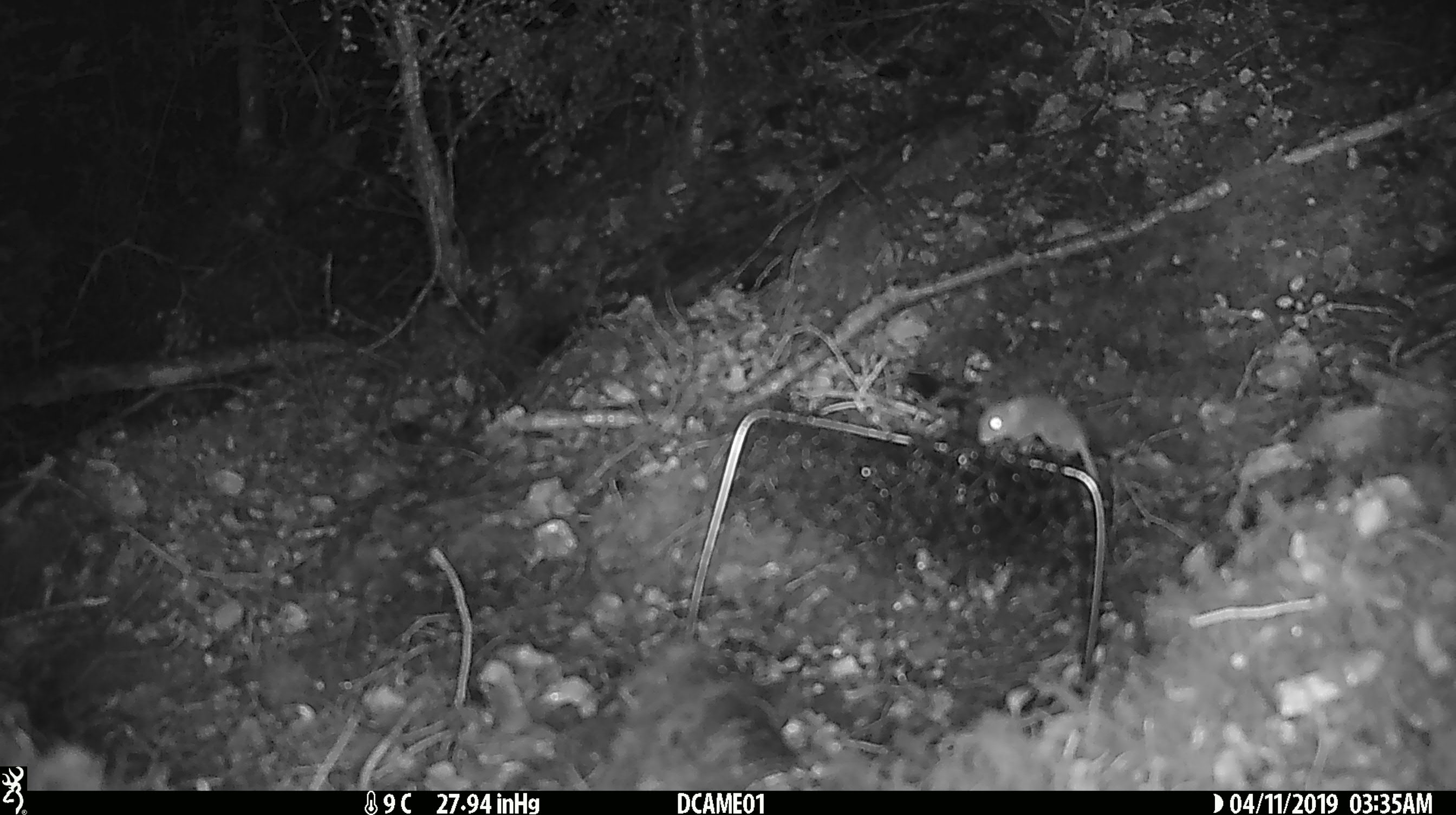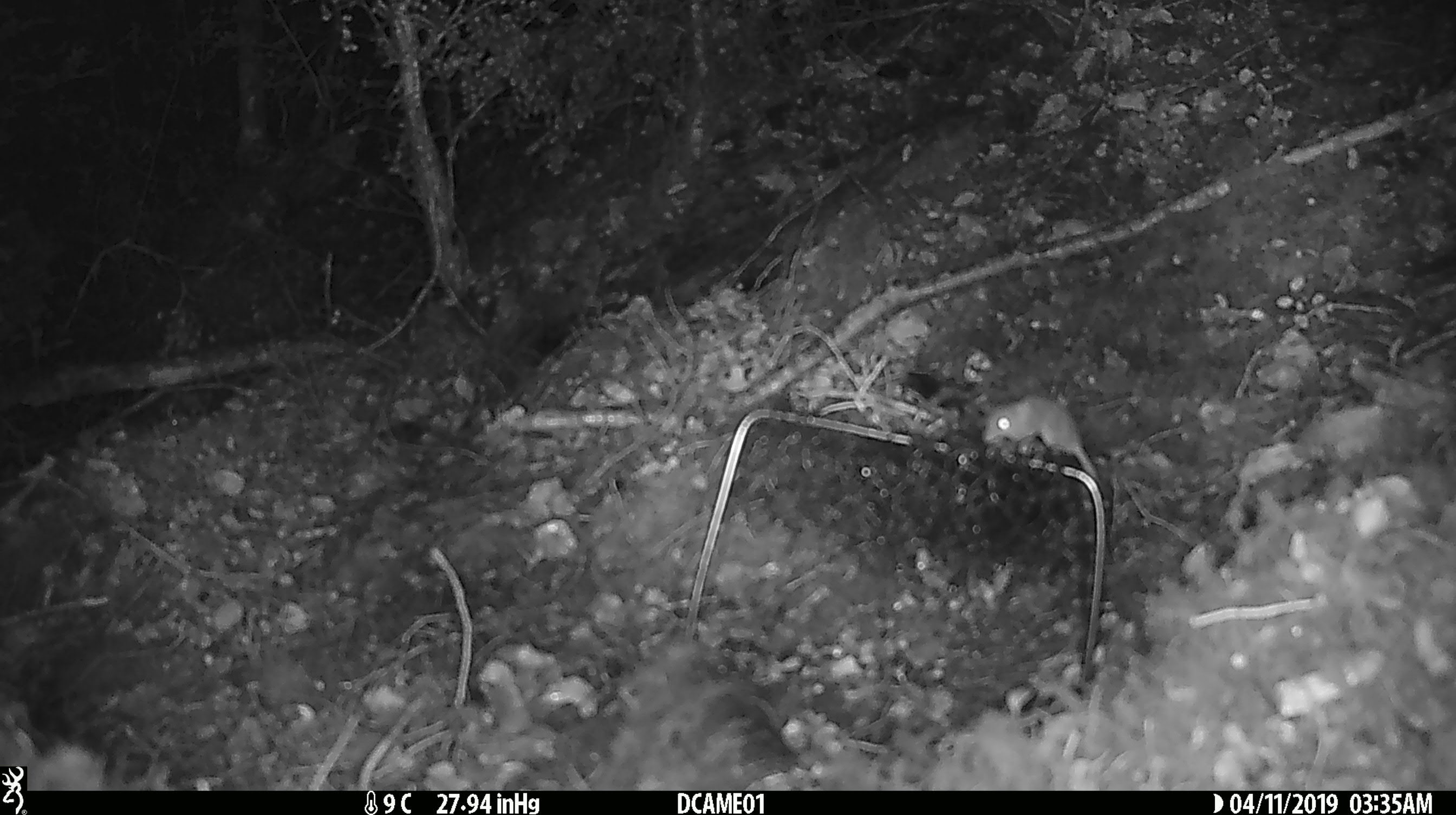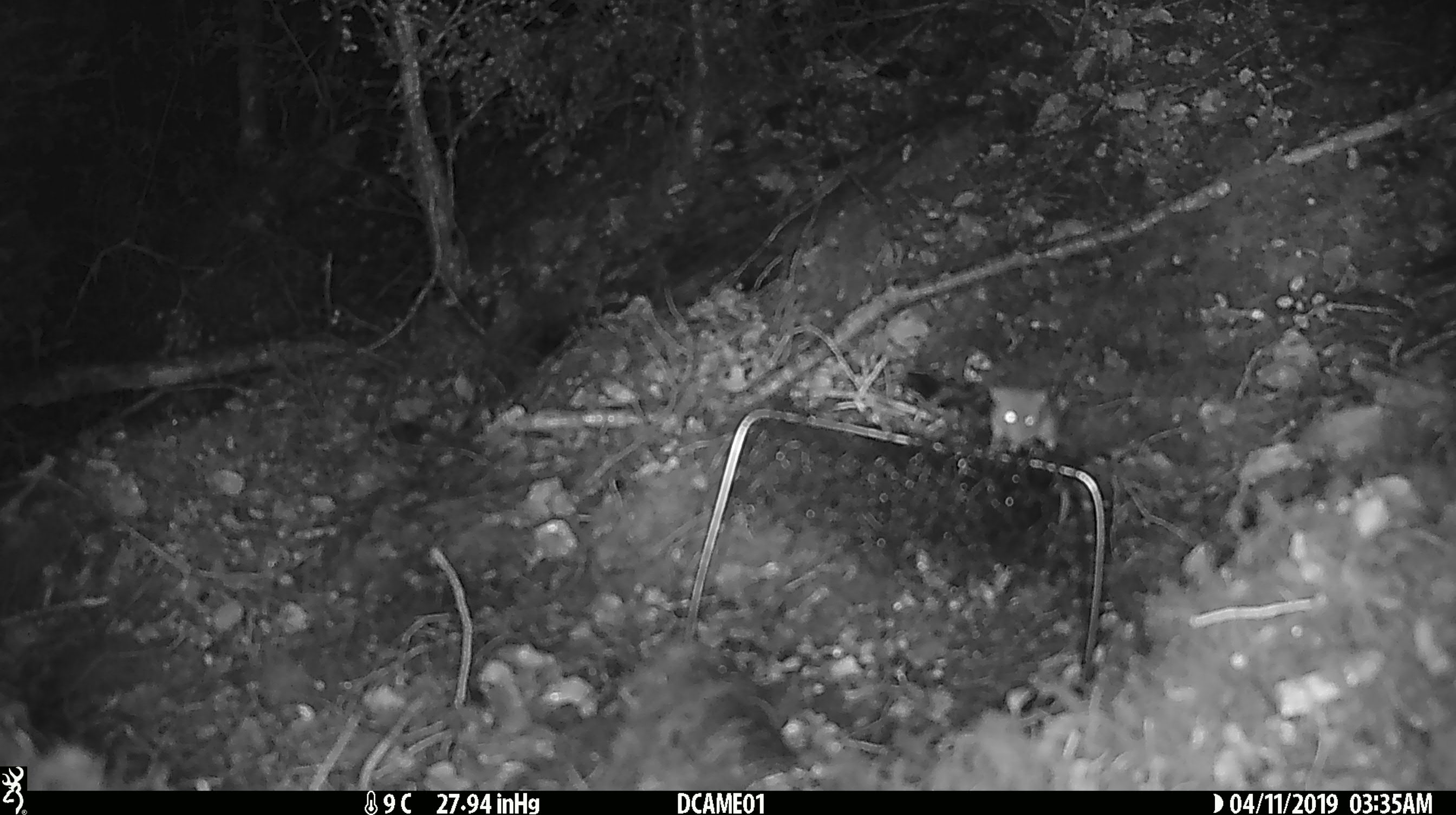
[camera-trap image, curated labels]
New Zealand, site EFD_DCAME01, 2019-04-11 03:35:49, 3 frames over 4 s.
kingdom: Animalia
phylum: Chordata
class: Mammalia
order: Rodentia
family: Muridae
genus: Mus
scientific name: Mus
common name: mouse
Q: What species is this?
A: Mouse (Mus).